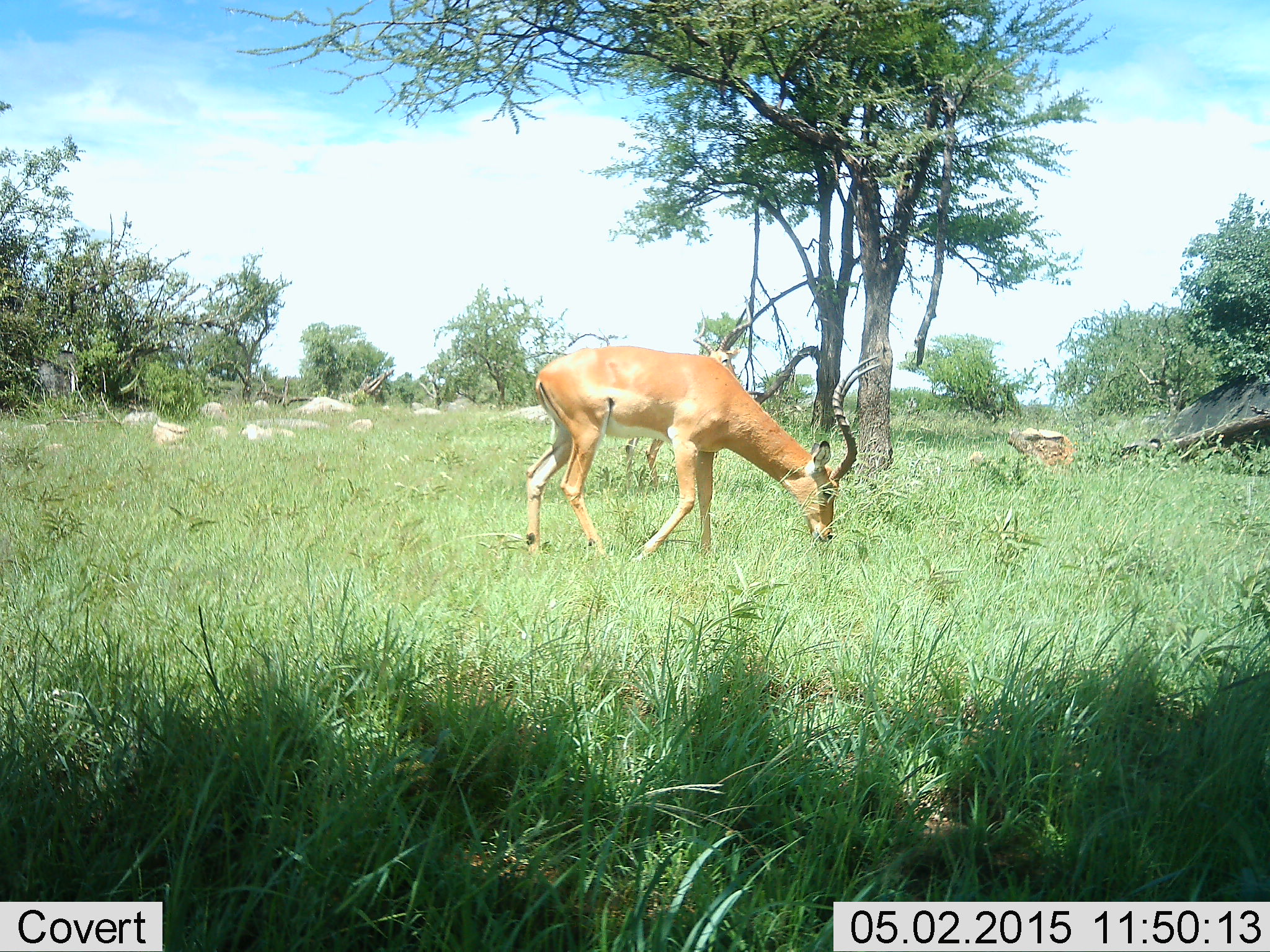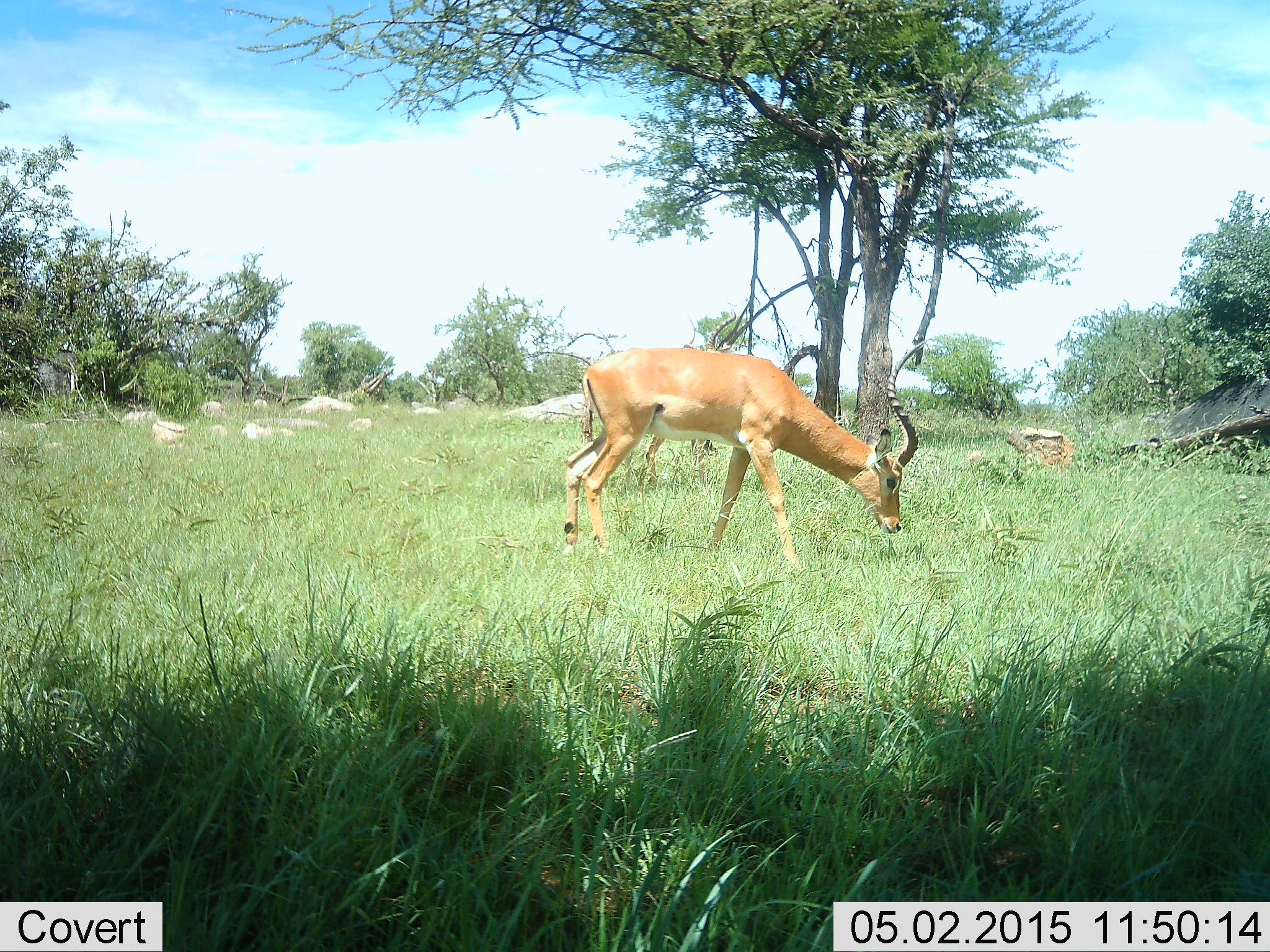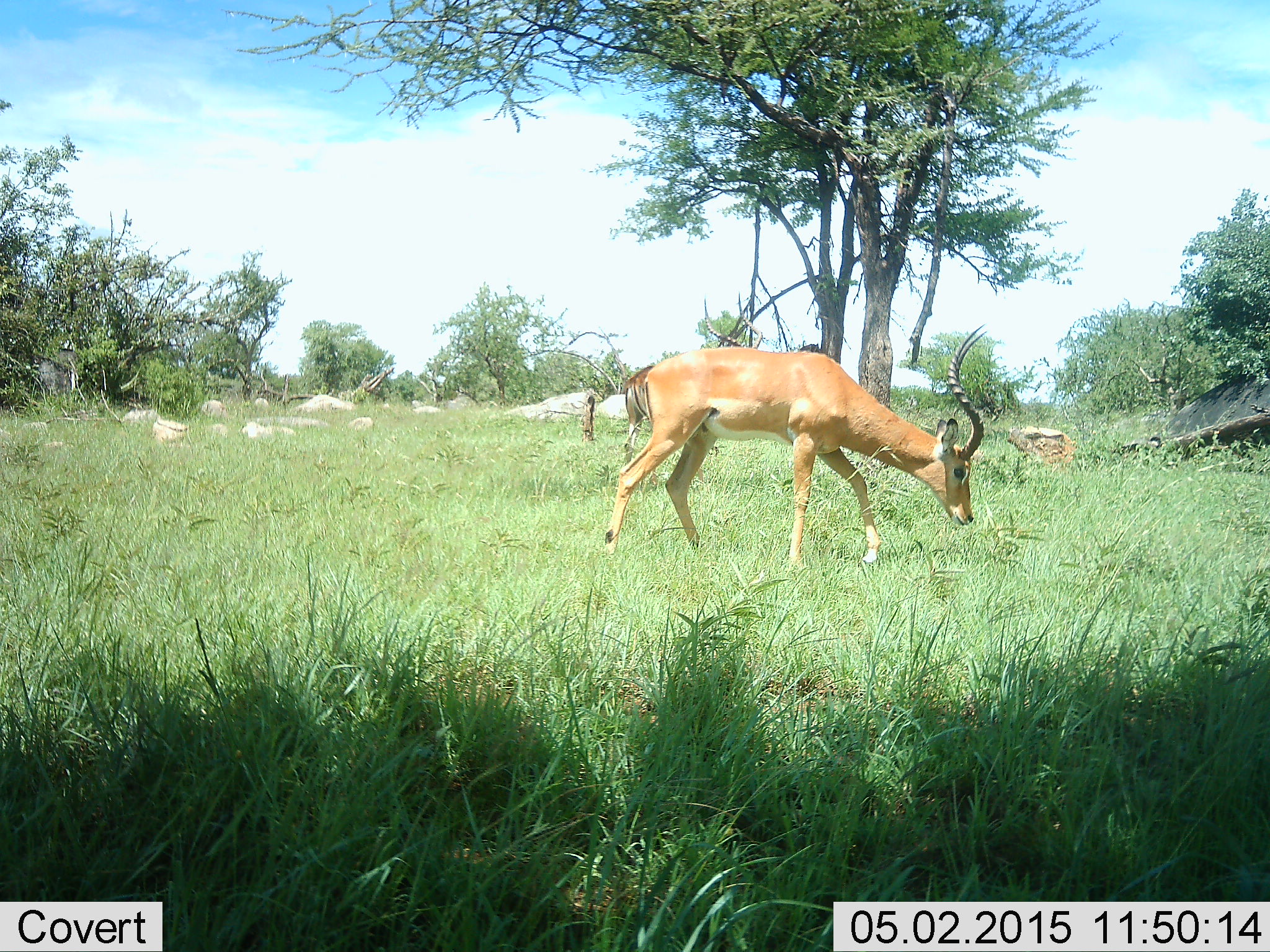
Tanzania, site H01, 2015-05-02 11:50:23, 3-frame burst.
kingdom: Animalia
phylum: Chordata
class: Mammalia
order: Artiodactyla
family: Bovidae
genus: Aepyceros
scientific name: Aepyceros melampus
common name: impala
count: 1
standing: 20%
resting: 0%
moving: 50%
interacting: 0%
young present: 0%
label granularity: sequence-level